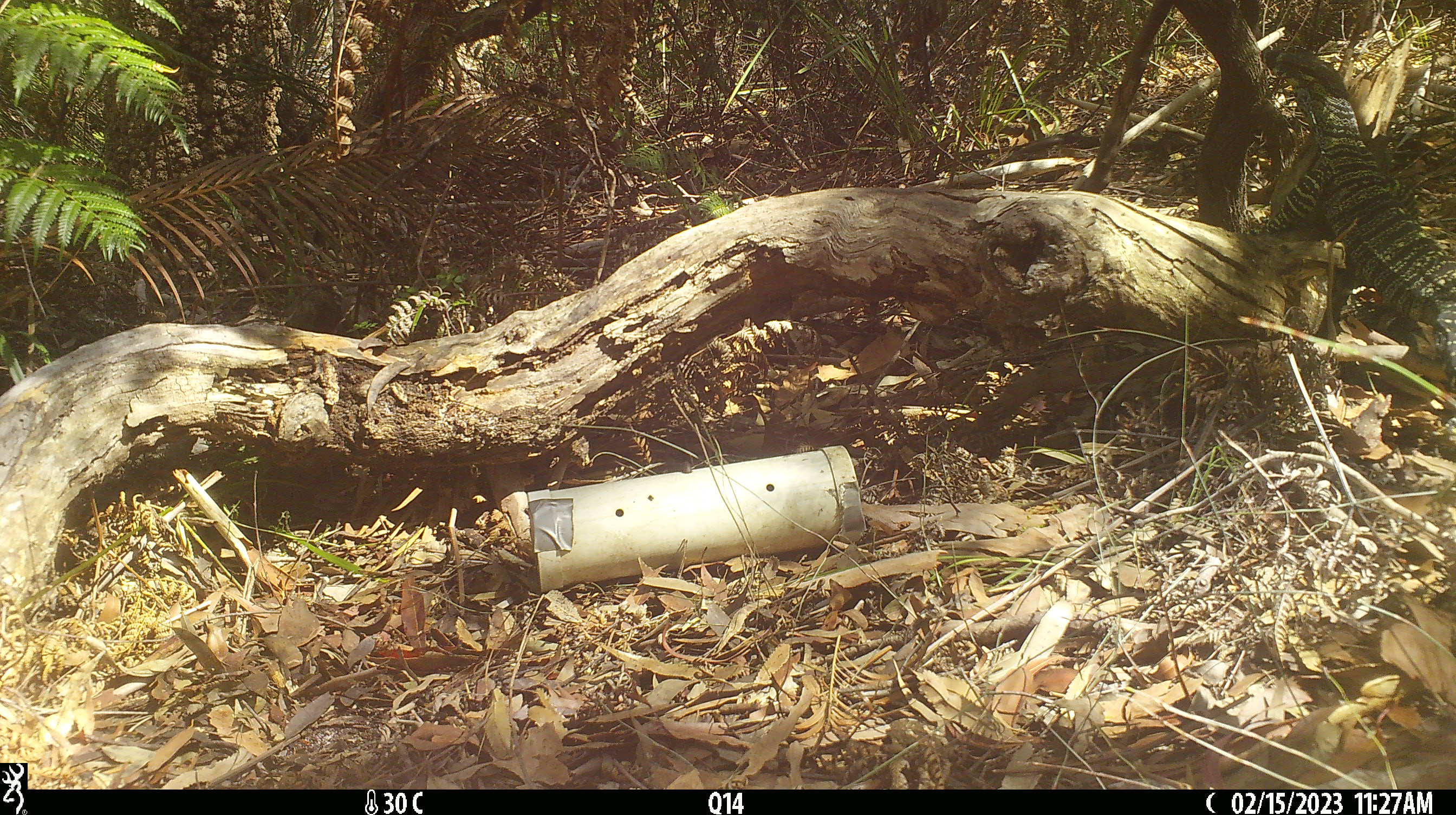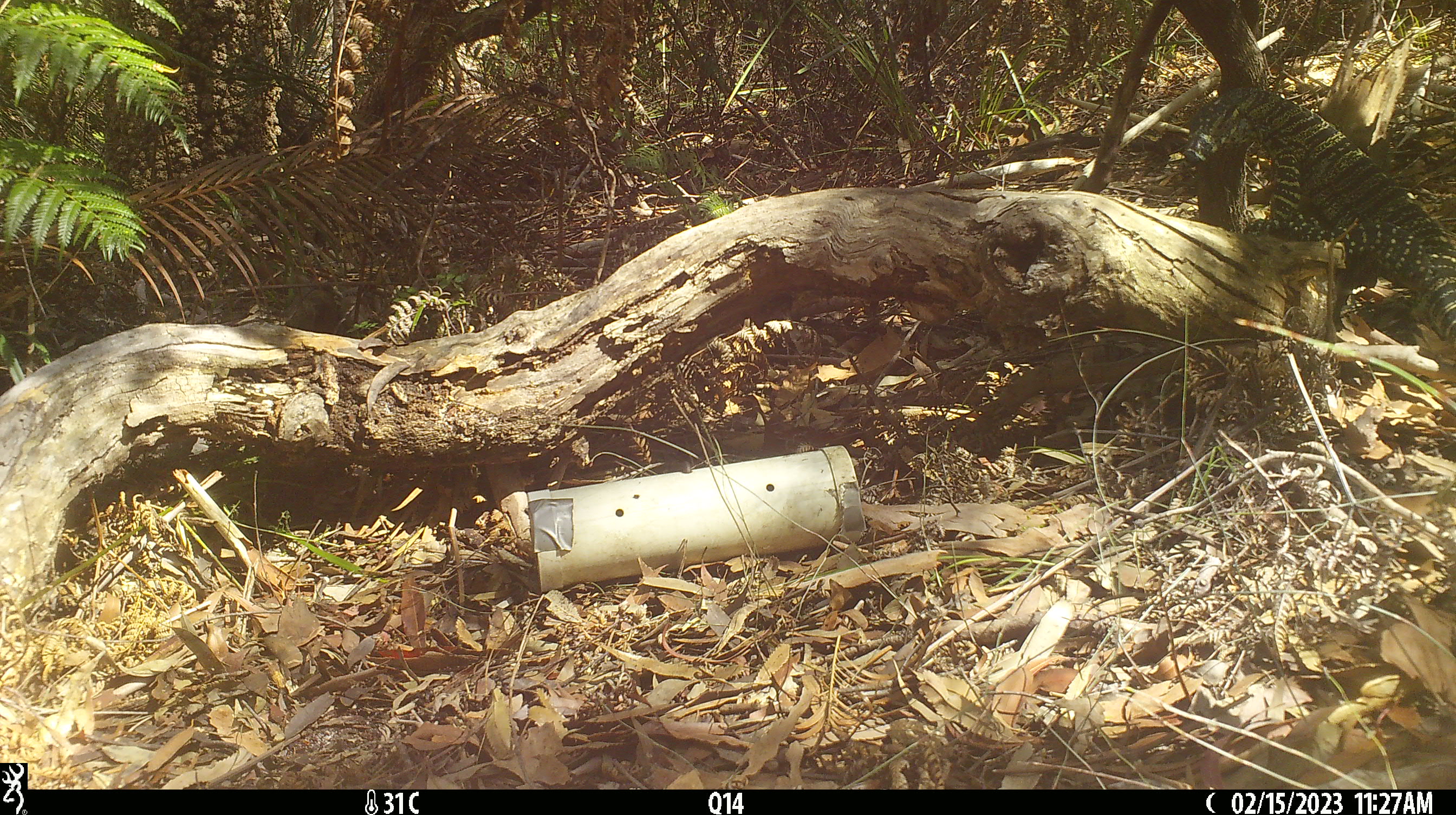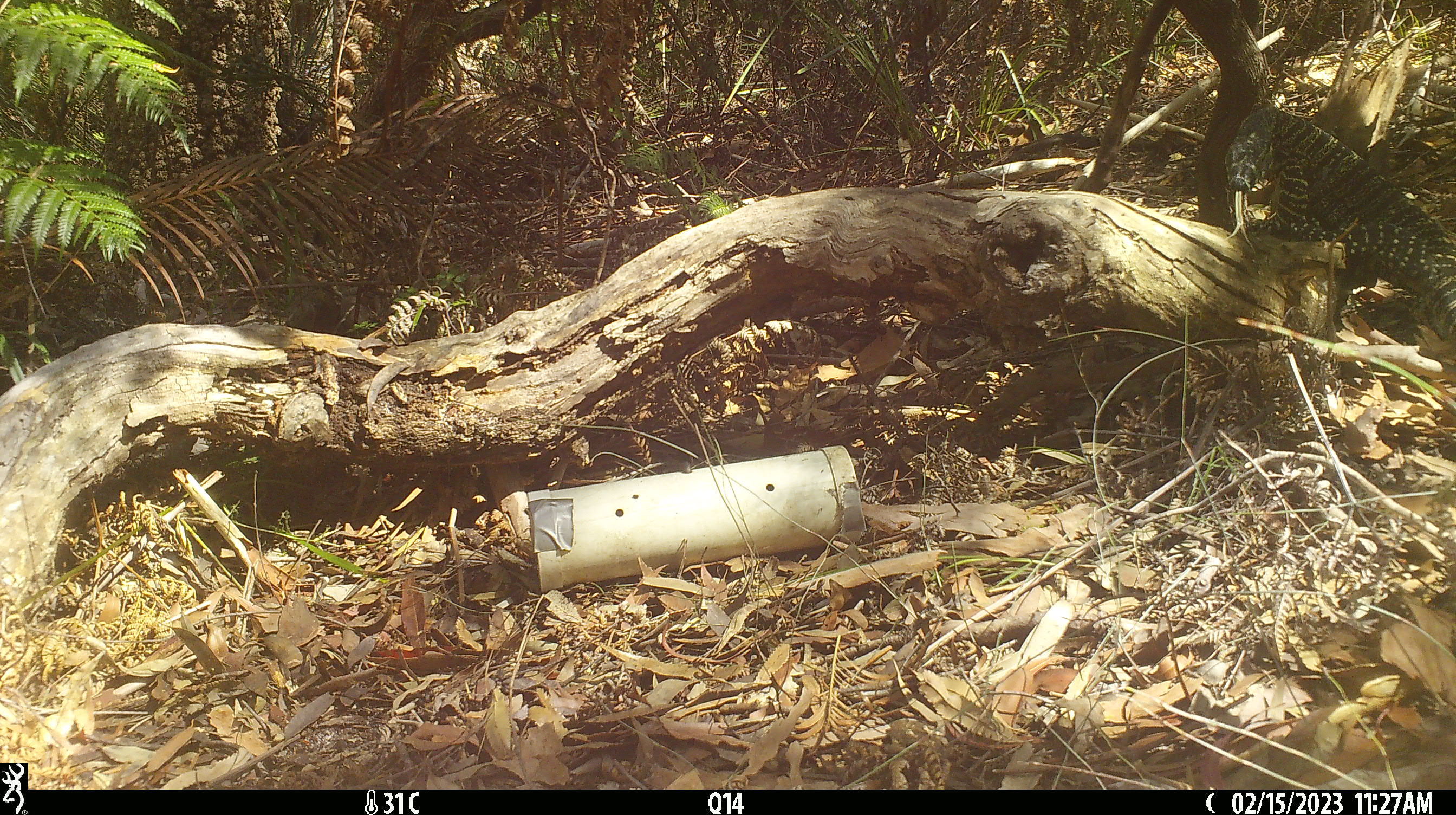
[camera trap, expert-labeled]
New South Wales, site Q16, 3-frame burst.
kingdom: Animalia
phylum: Chordata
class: Reptilia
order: Squamata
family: Varanidae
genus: Varanus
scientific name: Varanus varius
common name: lace monitor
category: goanna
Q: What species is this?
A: Goanna (lace monitor) (Varanus varius).